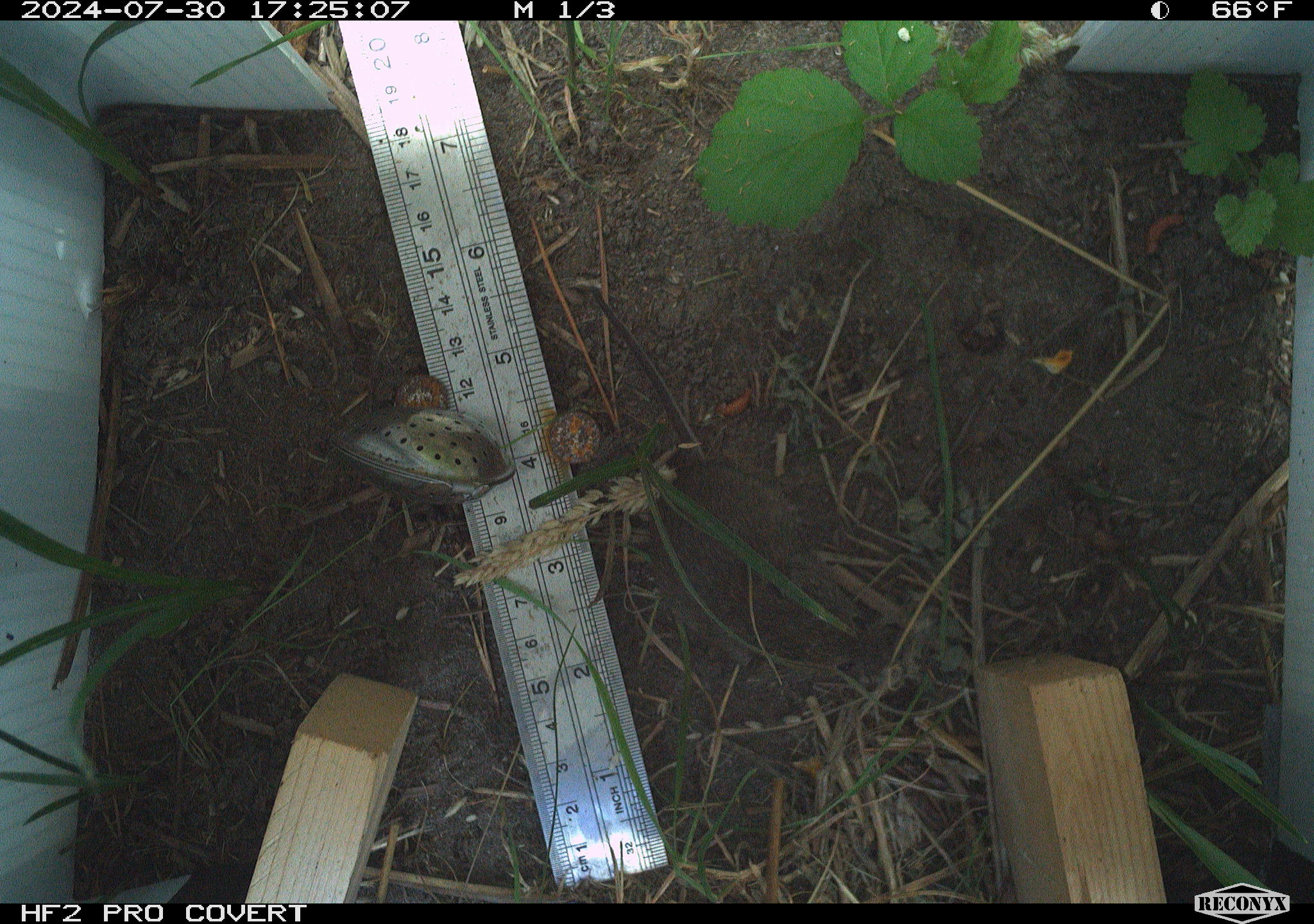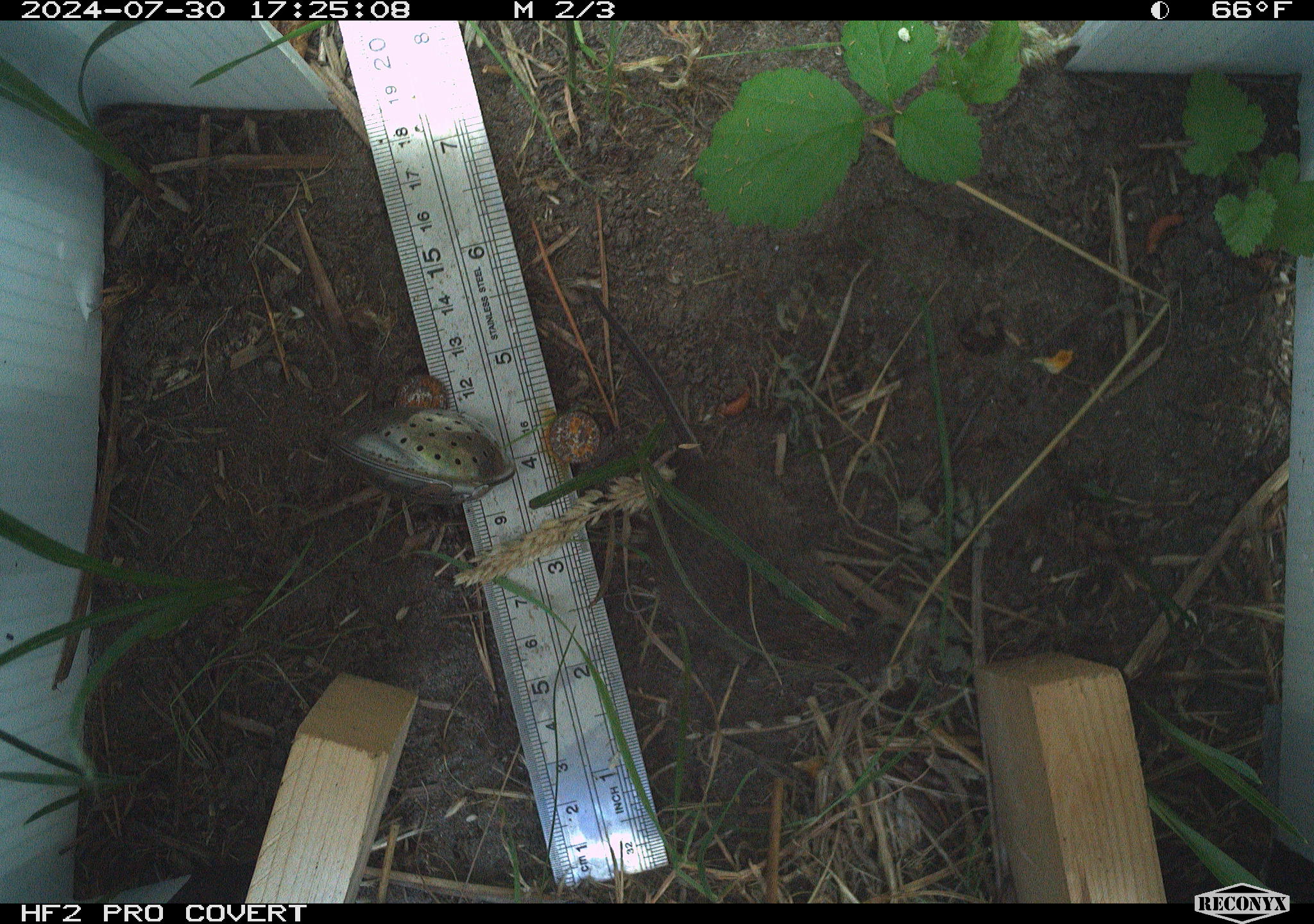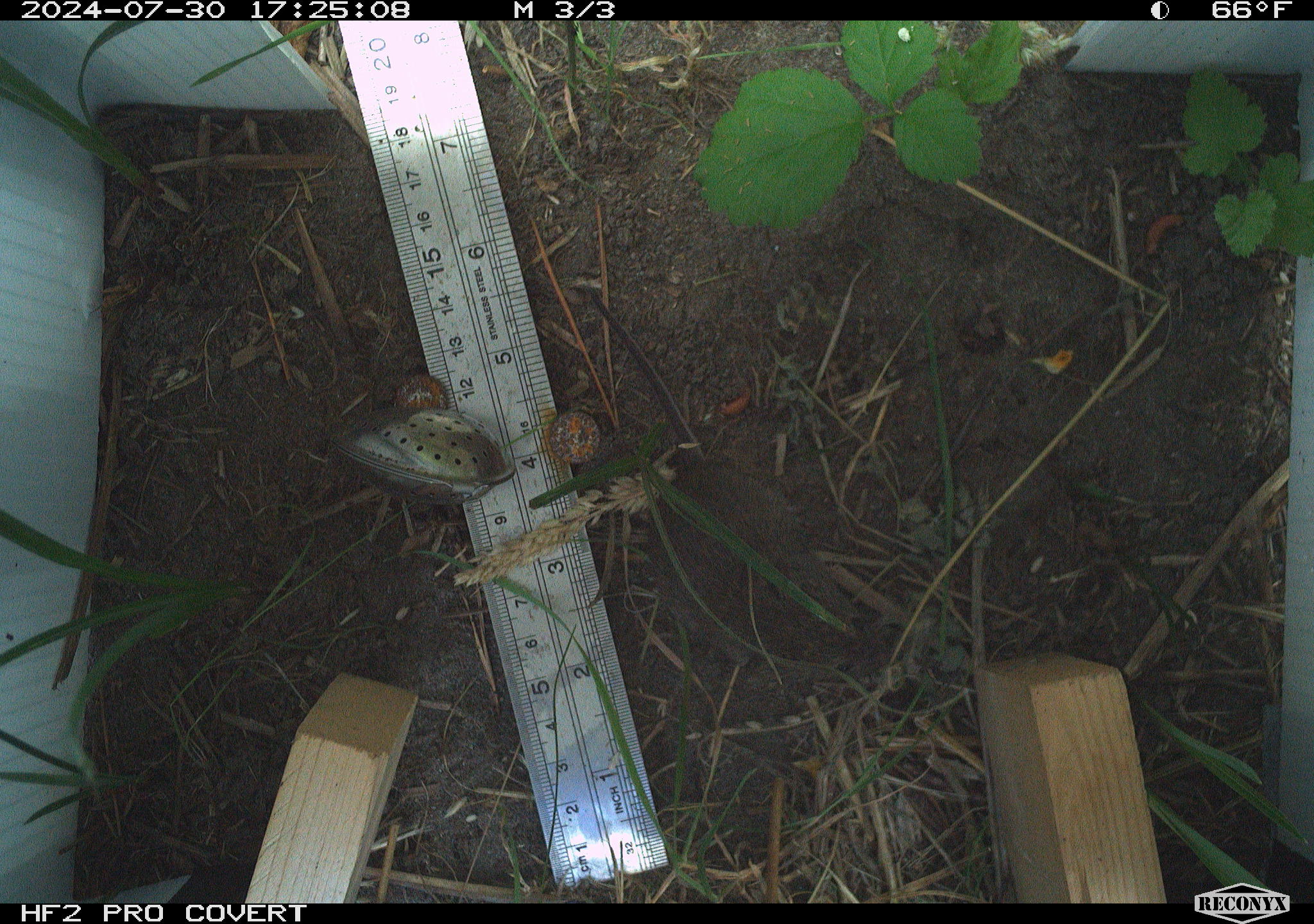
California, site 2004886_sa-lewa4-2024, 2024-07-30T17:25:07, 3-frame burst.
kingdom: Animalia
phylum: Chordata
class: Mammalia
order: Rodentia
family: Cricetidae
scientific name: Cricetidae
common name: hamsters, voles, lemmings, and allies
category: cricetidae family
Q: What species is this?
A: Cricetidae family (hamsters, voles, lemmings, and allies) (Cricetidae).